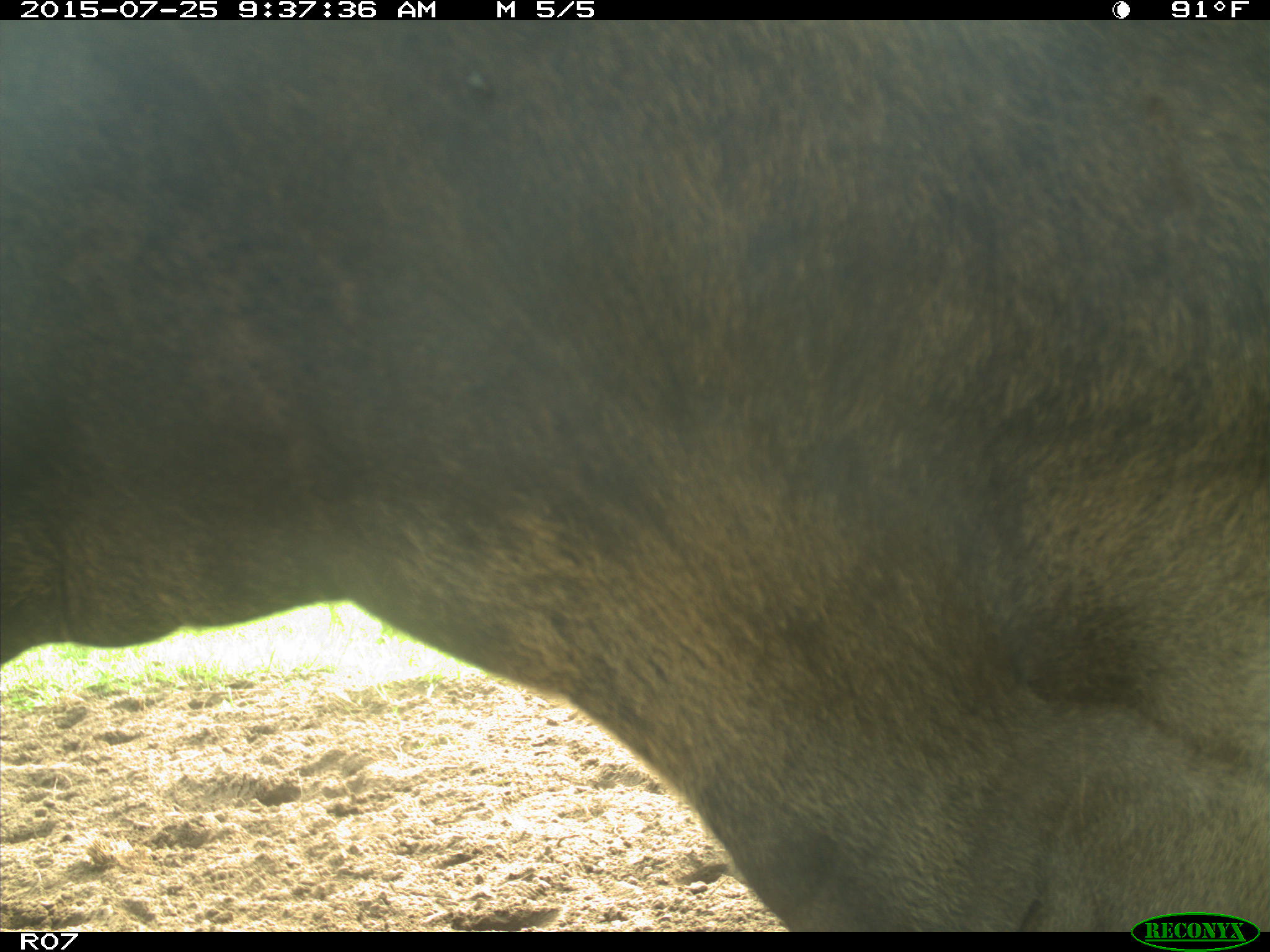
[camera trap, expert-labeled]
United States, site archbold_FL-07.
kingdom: Animalia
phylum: Chordata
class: Mammalia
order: Artiodactyla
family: Bovidae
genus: Bos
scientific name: Bos taurus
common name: domestic cow